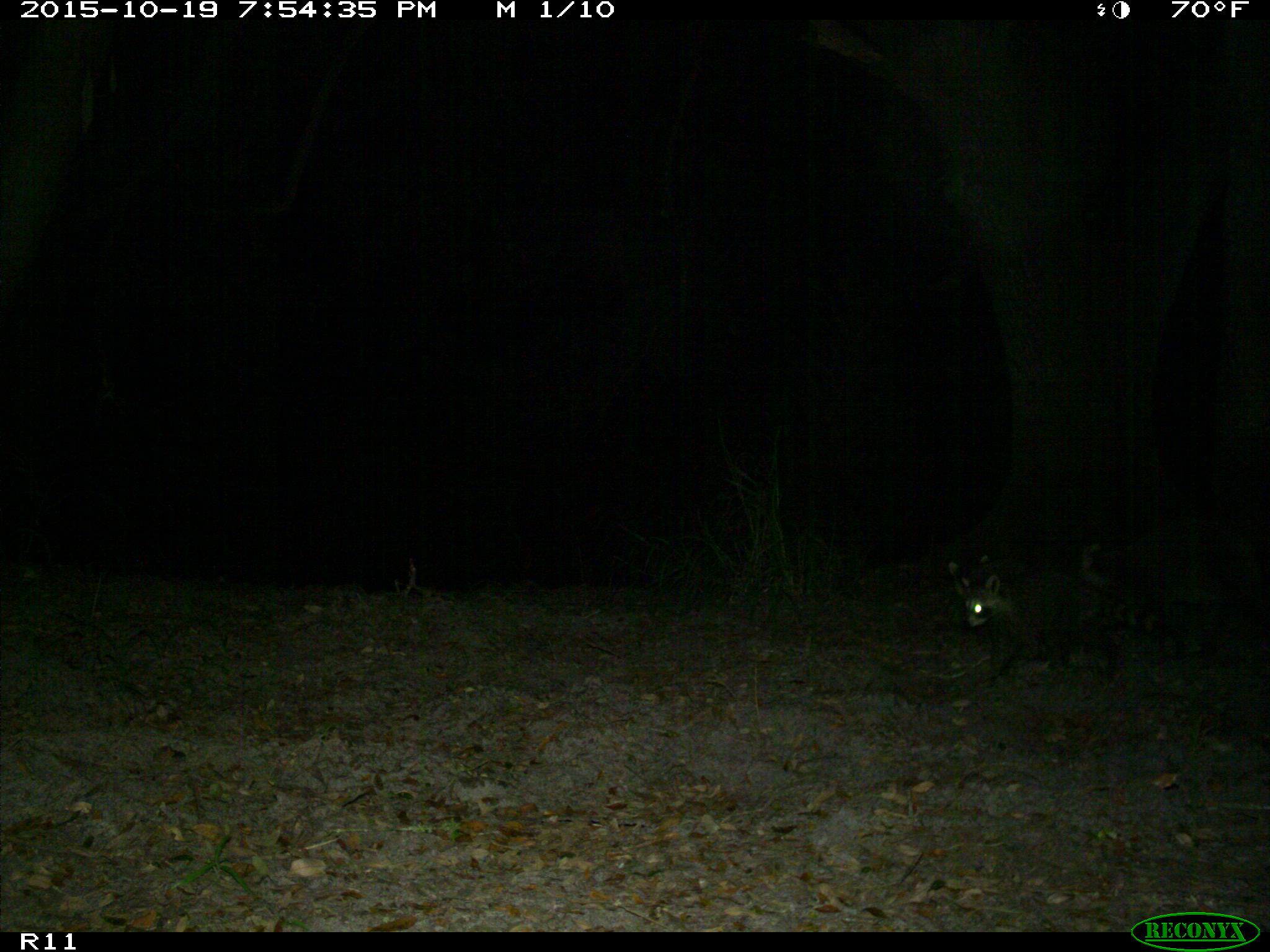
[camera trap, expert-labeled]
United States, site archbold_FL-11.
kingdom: Animalia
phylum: Chordata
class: Mammalia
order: Carnivora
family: Procyonidae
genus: Procyon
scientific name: Procyon lotor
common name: common raccoon